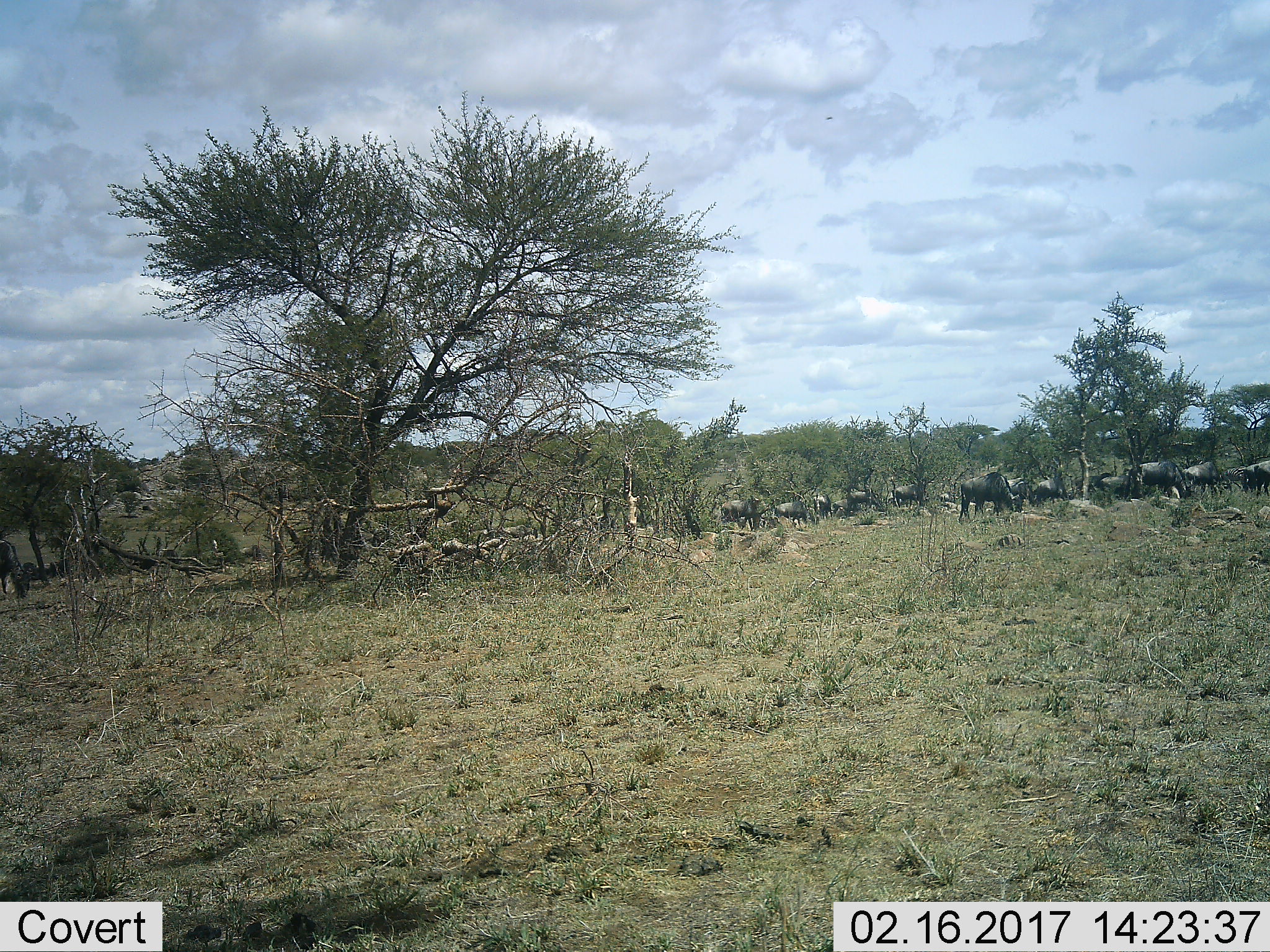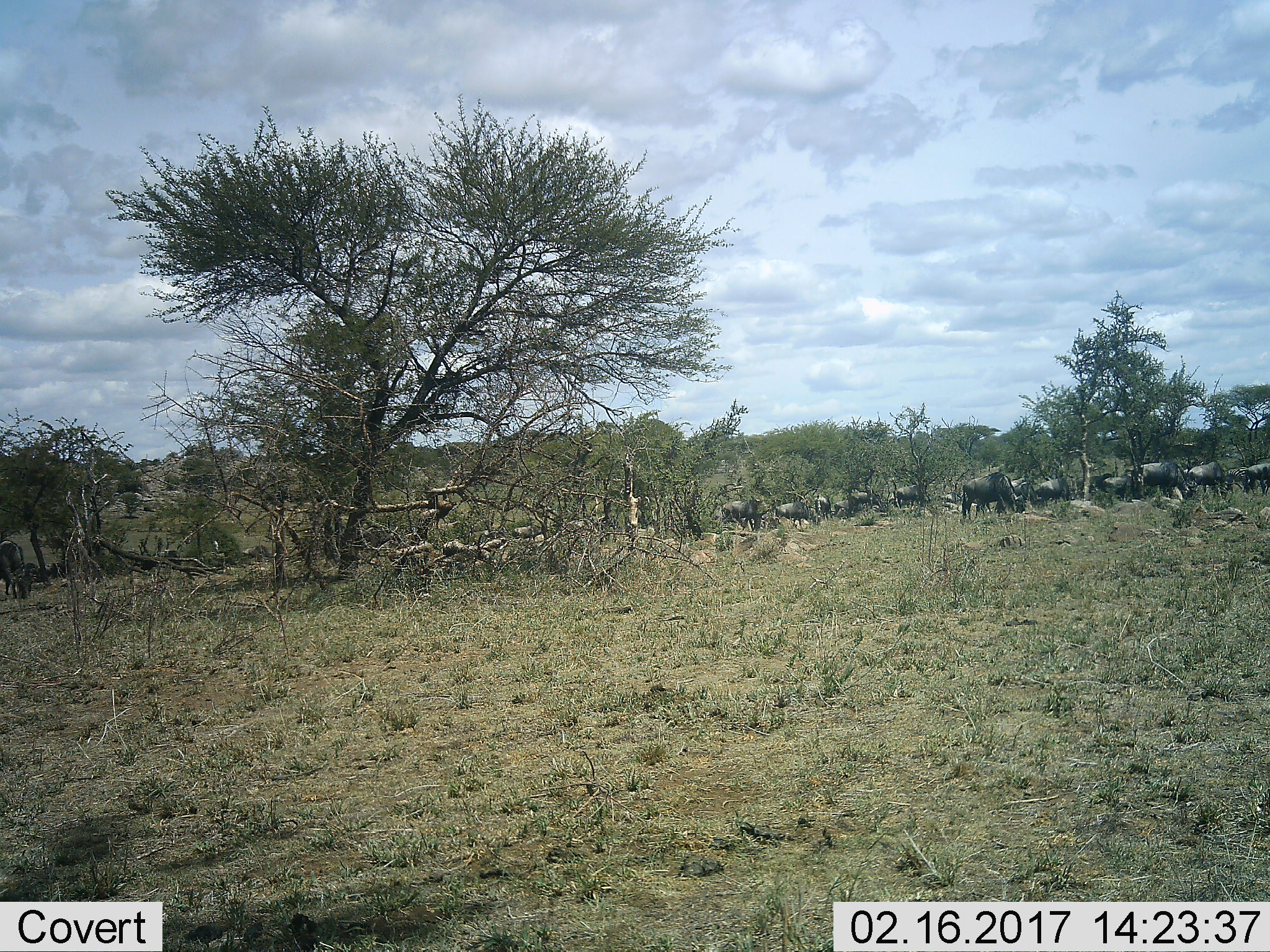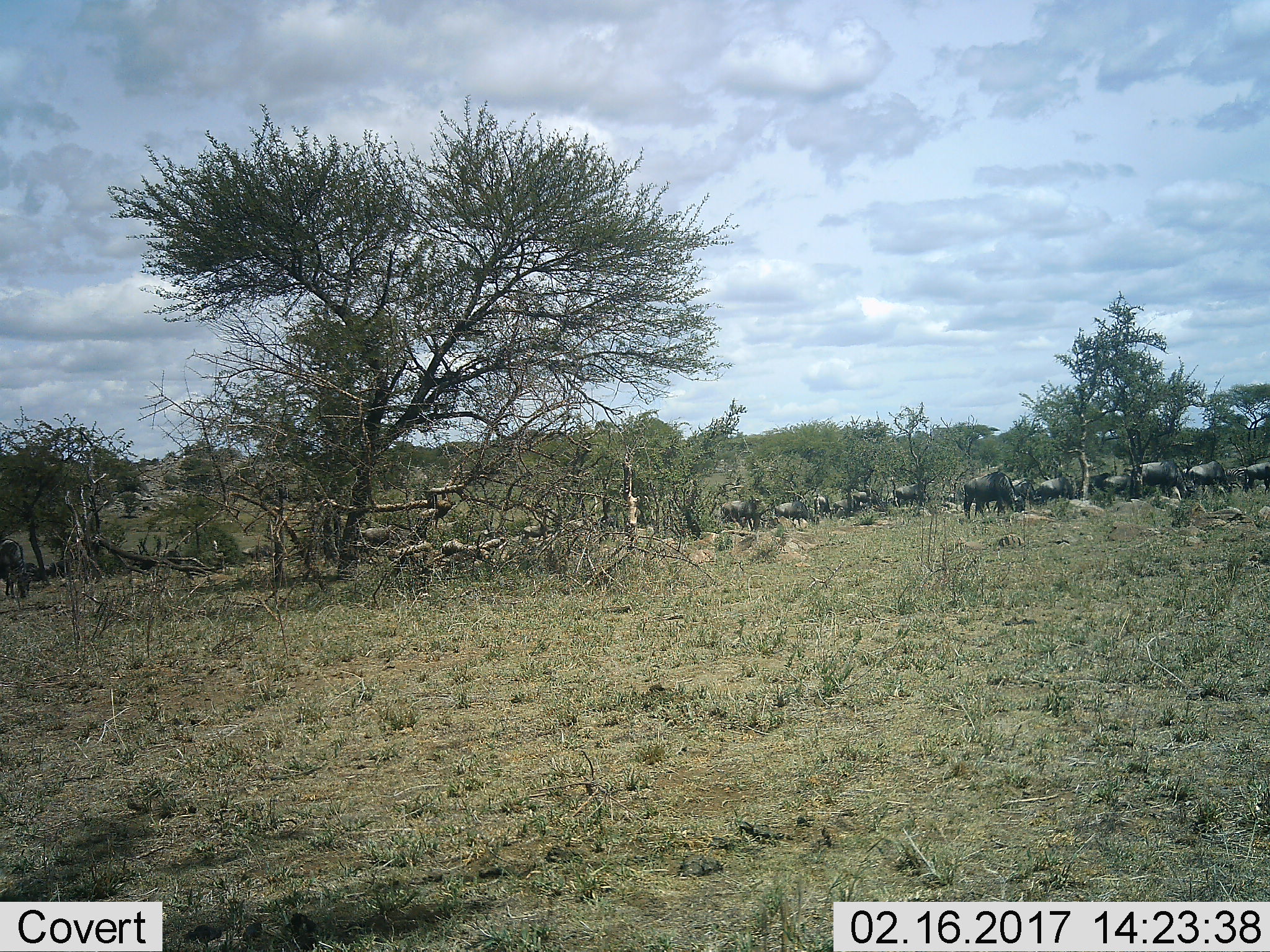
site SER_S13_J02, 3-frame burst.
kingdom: Animalia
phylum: Chordata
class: Mammalia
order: Artiodactyla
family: Bovidae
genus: Connochaetes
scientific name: Connochaetes taurinus taurinus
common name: blue wildebeest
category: wildebeestblue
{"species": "wildebeestblue (blue wildebeest) (Connochaetes taurinus taurinus)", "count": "11-50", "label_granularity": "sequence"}